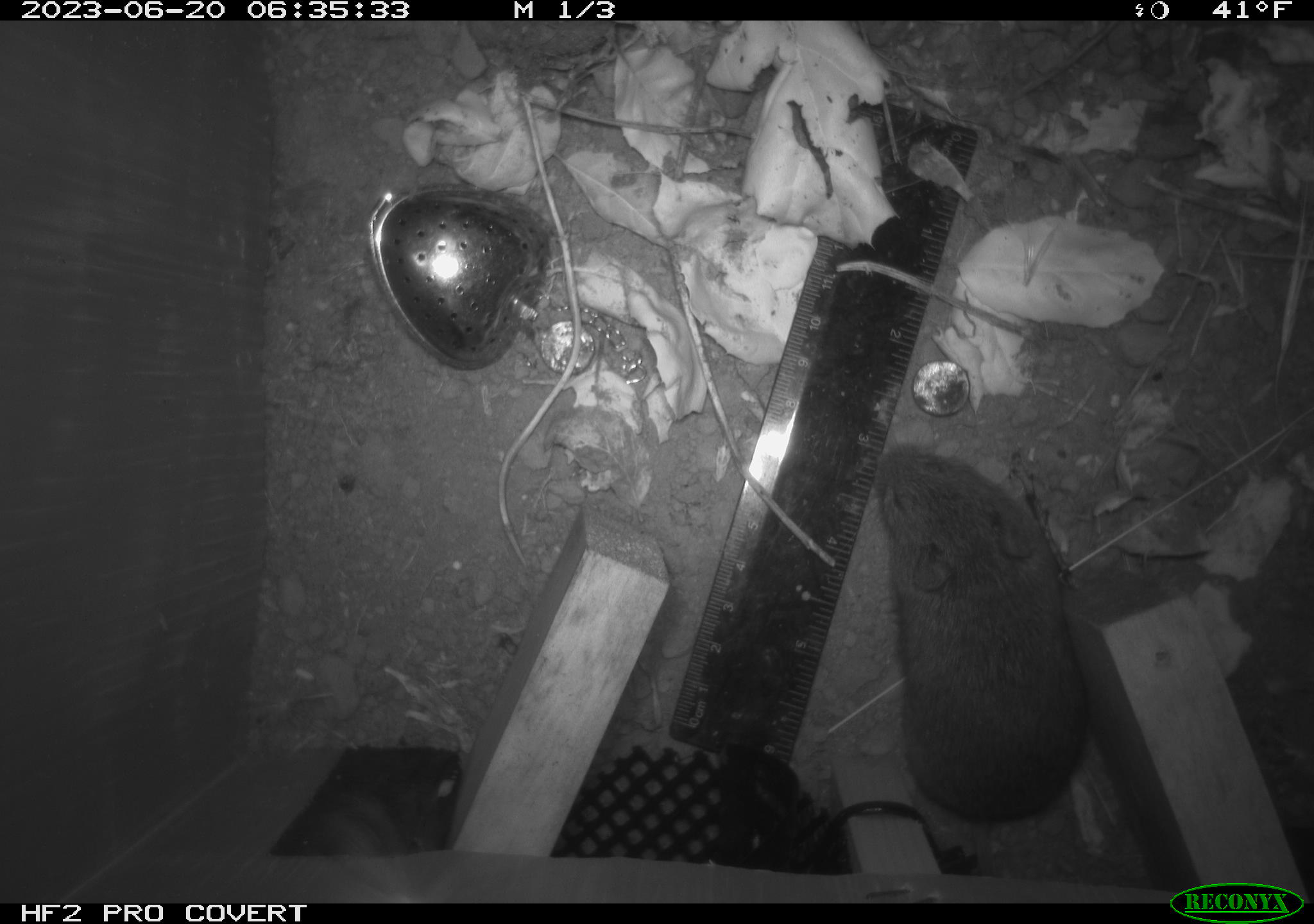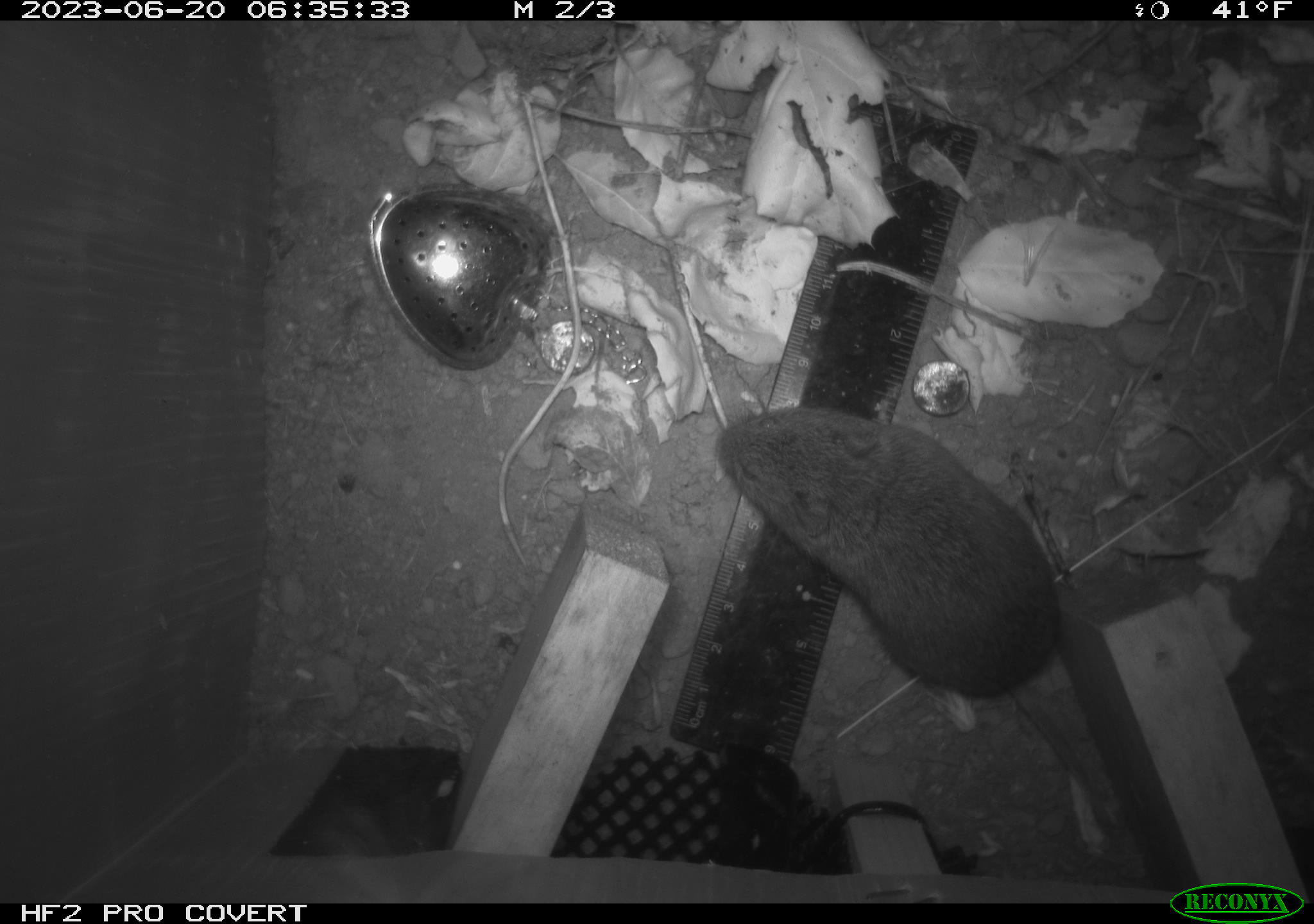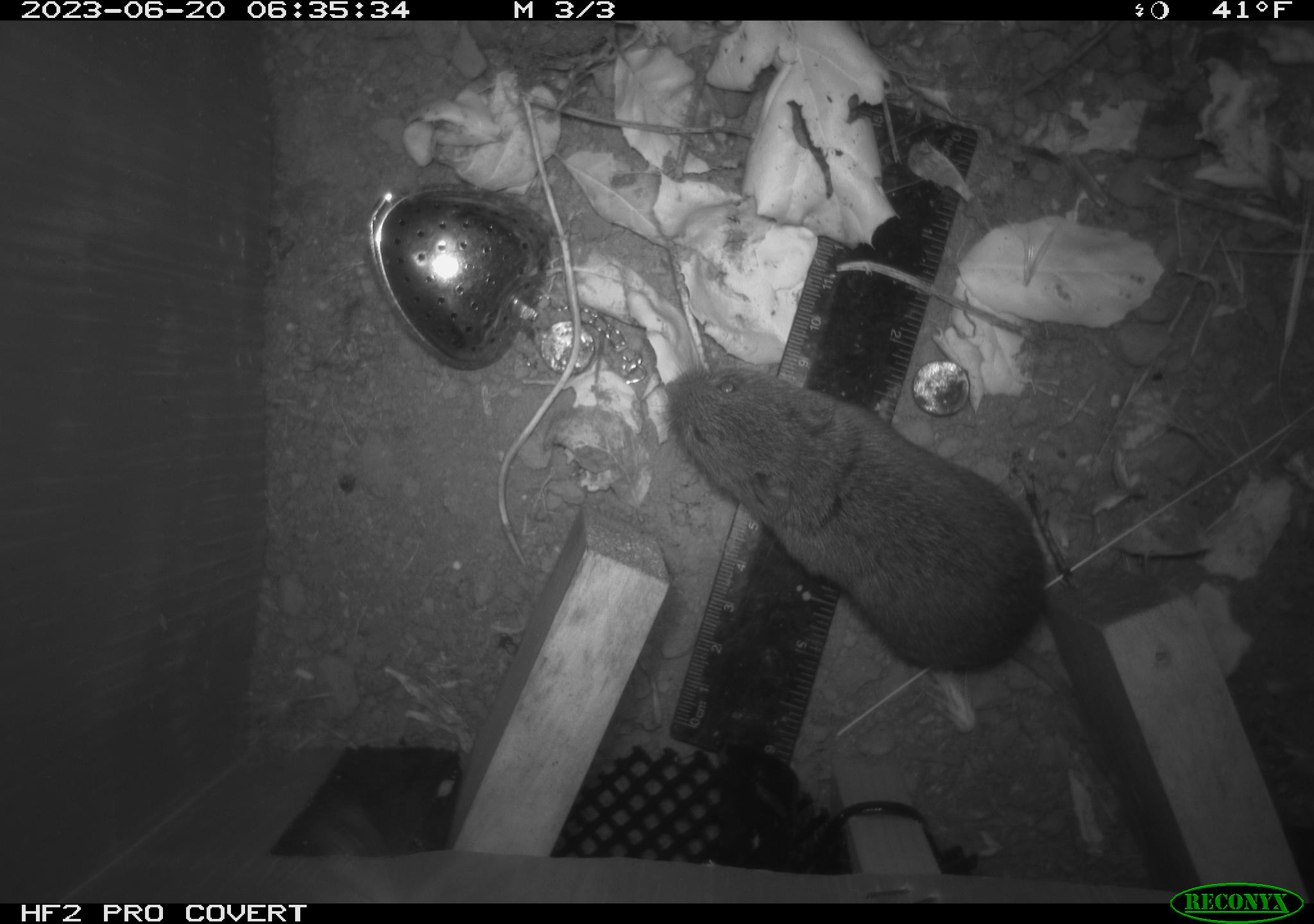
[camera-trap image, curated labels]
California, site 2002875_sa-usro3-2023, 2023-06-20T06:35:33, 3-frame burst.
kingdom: Animalia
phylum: Chordata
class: Mammalia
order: Rodentia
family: Cricetidae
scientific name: Arvicolinae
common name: voles, lemmings, and muskrats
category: arvicolinae subfamily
Arvicolinae subfamily (voles, lemmings, and muskrats) (Arvicolinae).